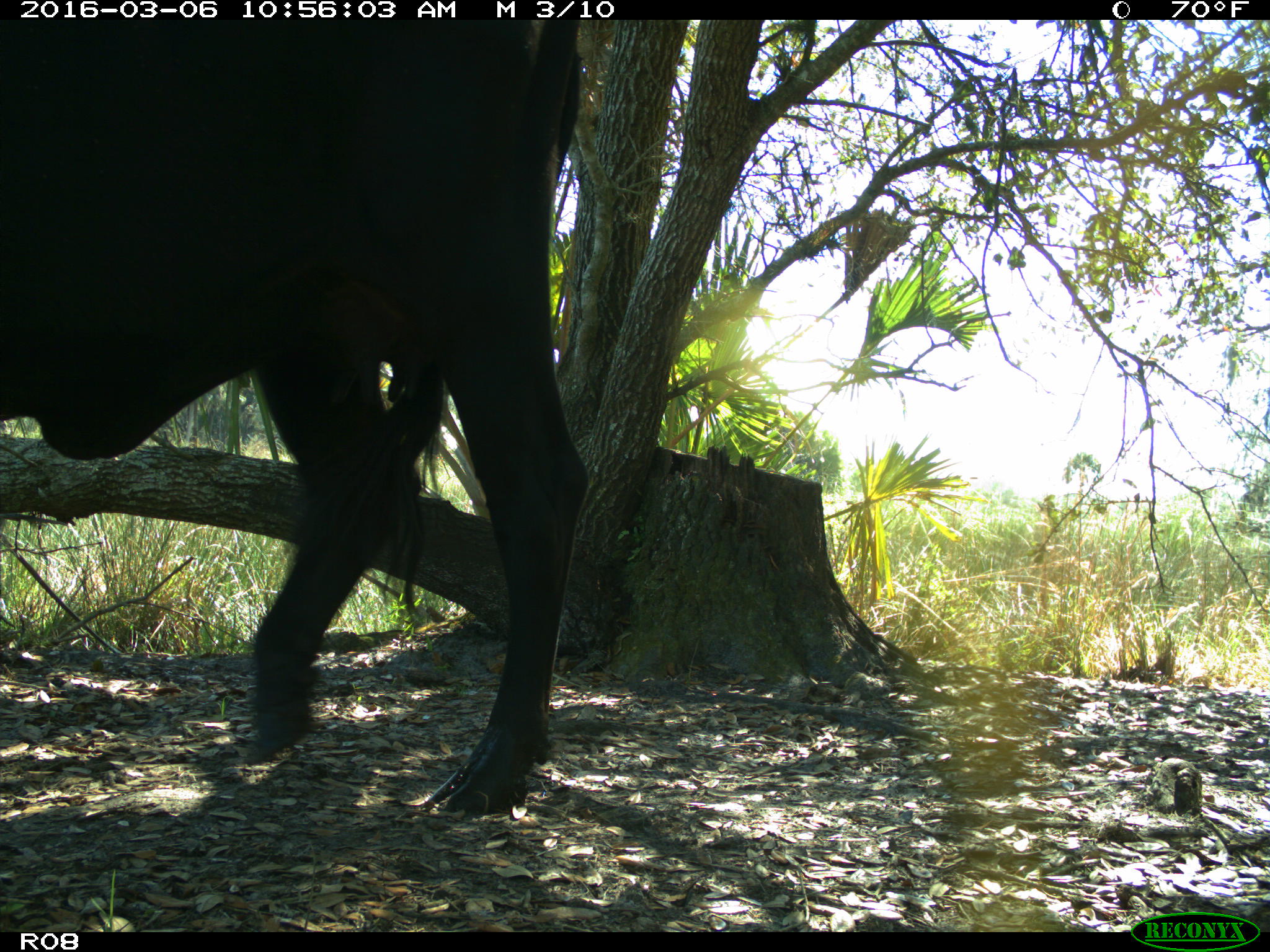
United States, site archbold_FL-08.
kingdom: Animalia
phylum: Chordata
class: Mammalia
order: Artiodactyla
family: Bovidae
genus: Bos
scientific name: Bos taurus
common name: domestic cow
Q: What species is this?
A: Bos taurus (domestic cow).